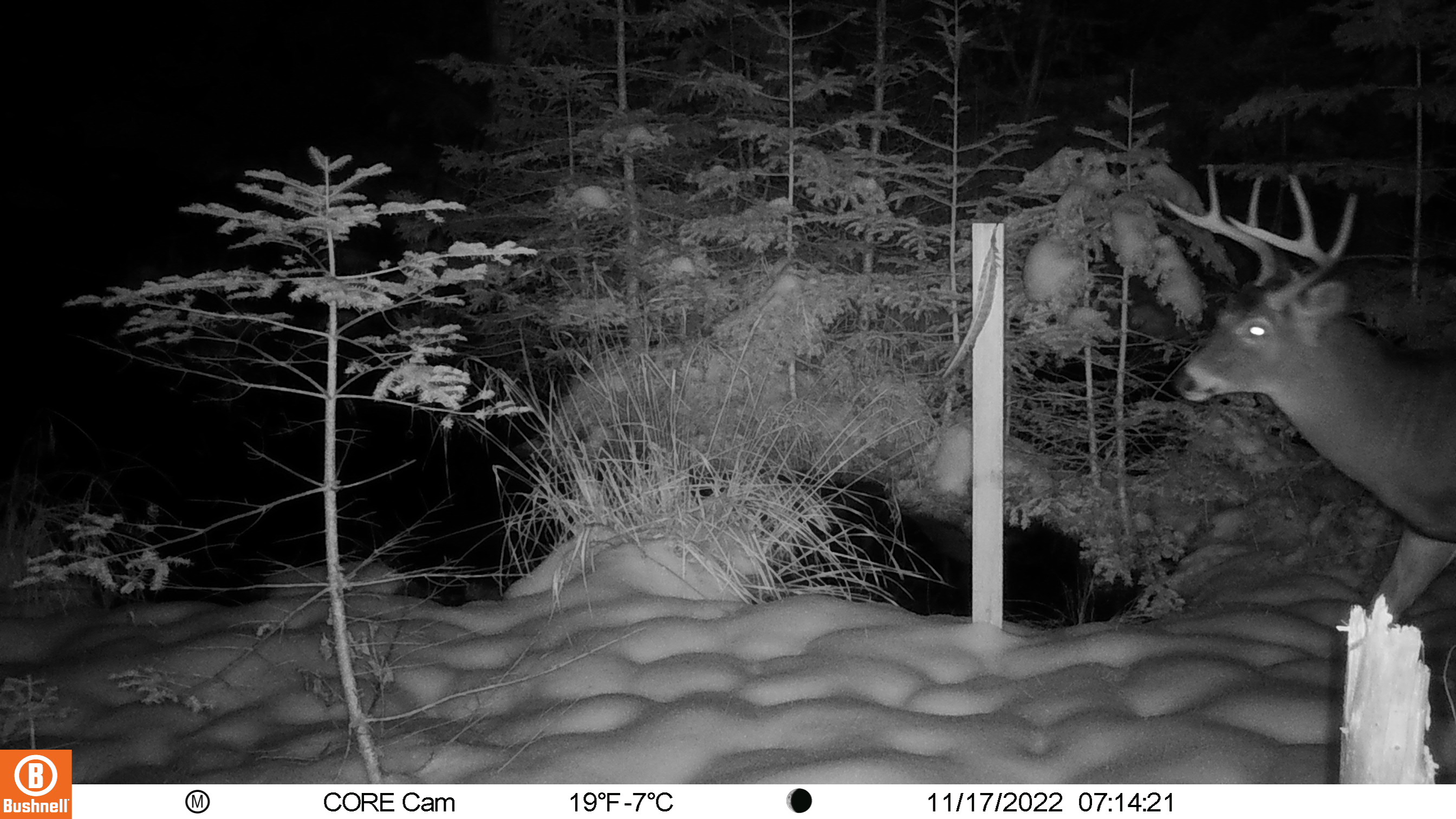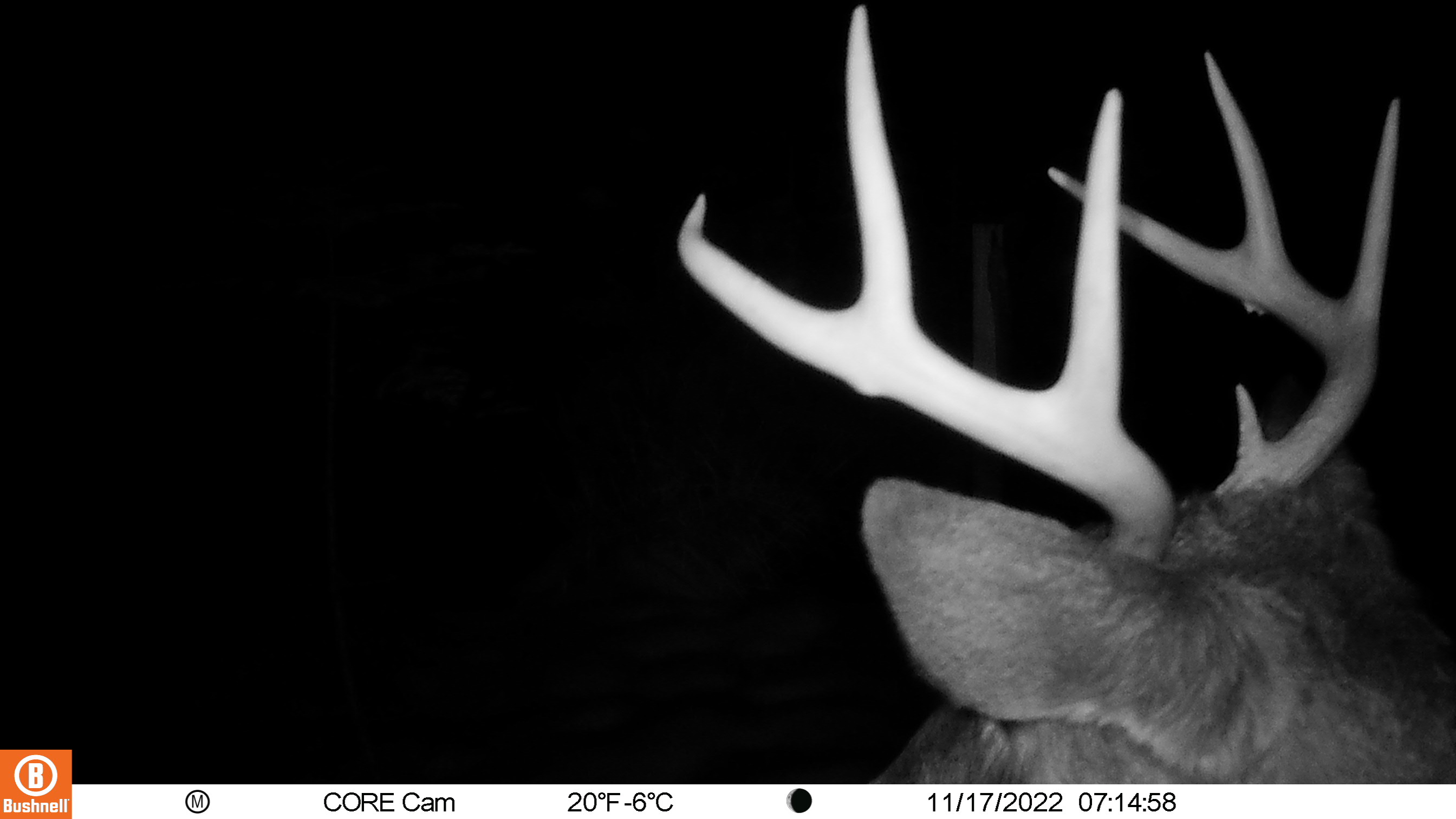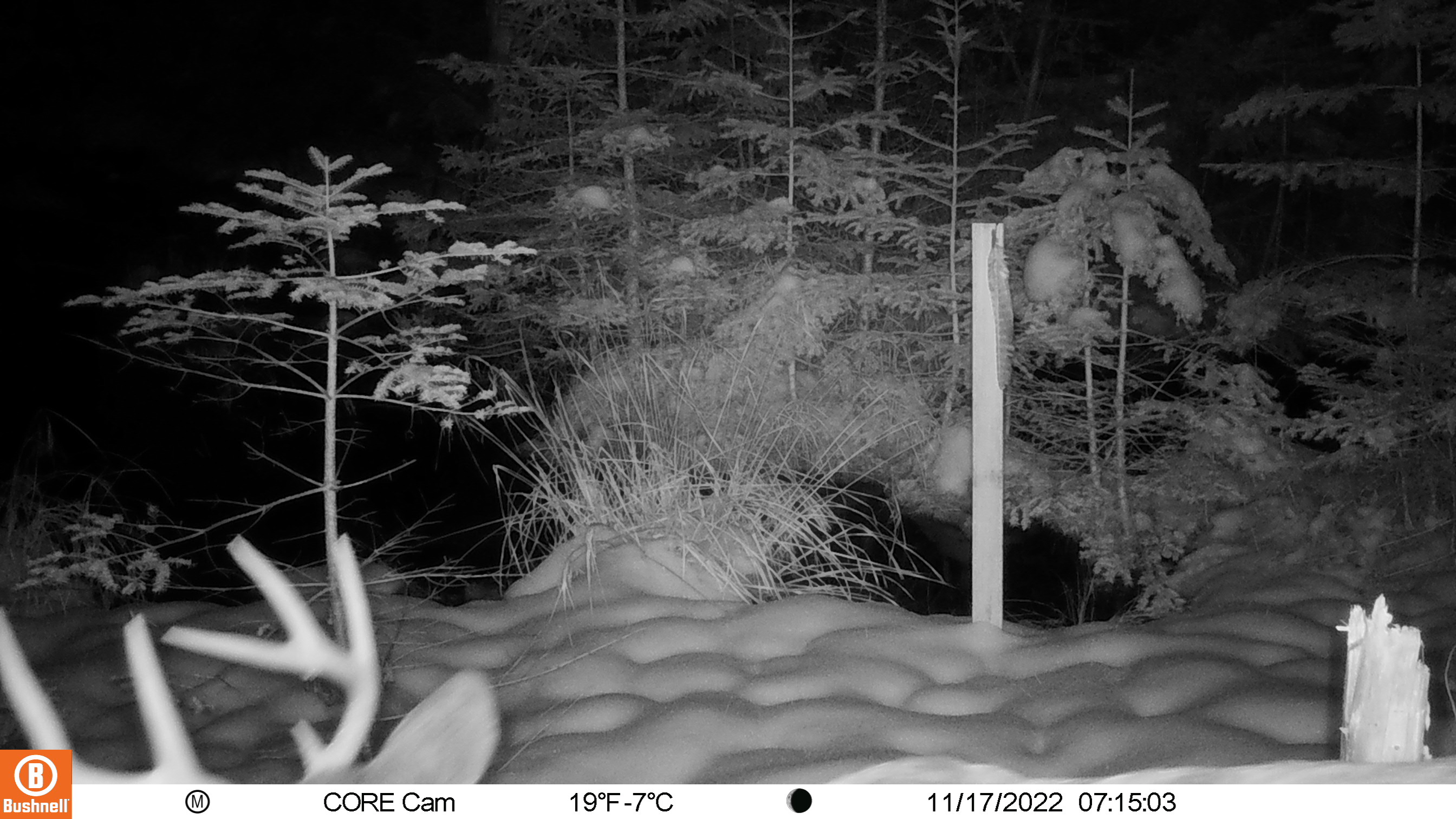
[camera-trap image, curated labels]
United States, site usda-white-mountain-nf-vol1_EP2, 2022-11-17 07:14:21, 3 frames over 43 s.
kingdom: Animalia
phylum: Chordata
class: Mammalia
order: Artiodactyla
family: Cervidae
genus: Odocoileus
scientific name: Odocoileus virginianus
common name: white-tailed deer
White-tailed deer (Odocoileus virginianus).